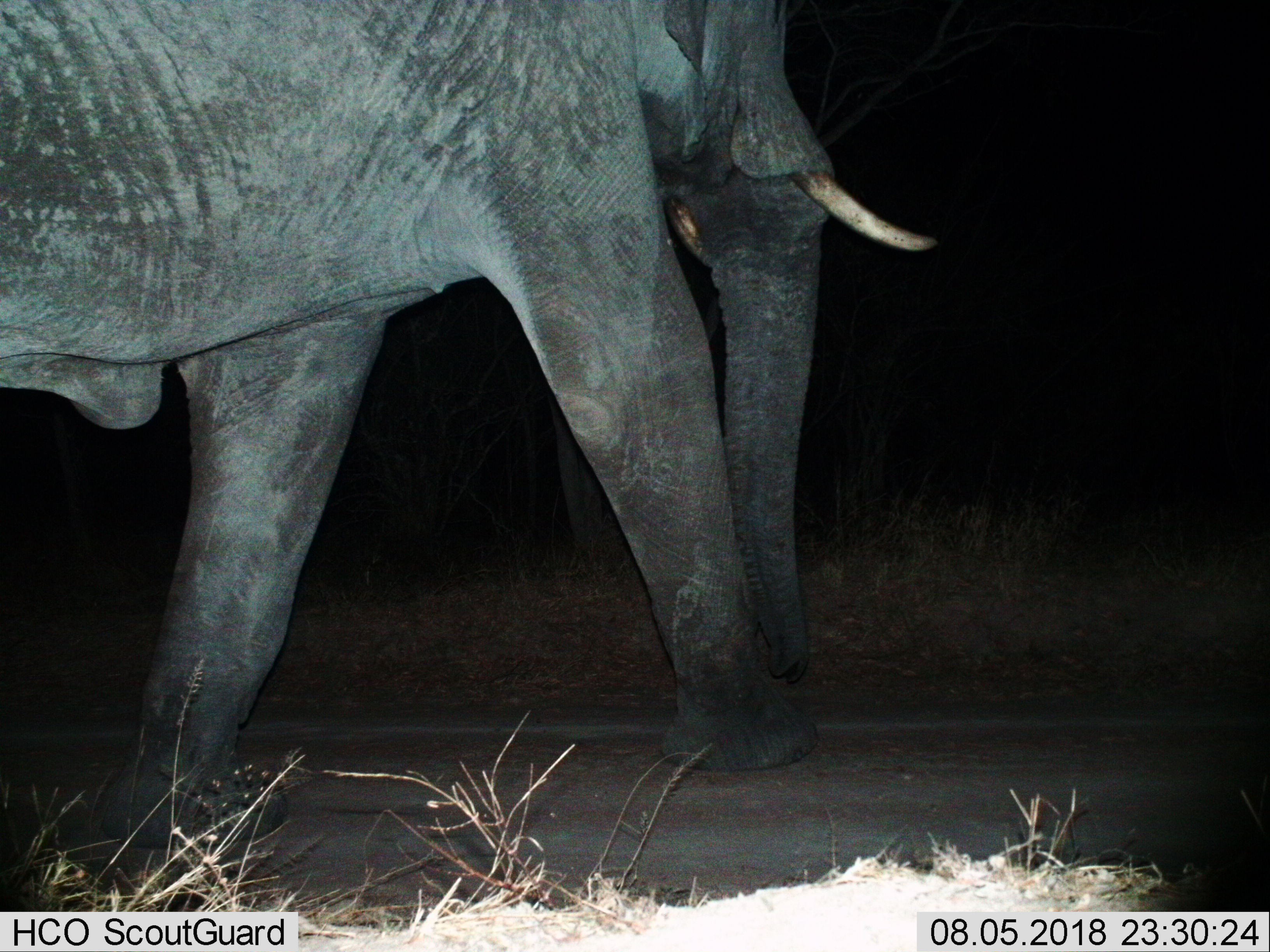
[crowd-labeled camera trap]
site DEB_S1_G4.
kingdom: Animalia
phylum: Chordata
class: Mammalia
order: Proboscidea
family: Elephantidae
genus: Loxodonta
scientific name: Loxodonta africana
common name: african bush elephant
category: elephant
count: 1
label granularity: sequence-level